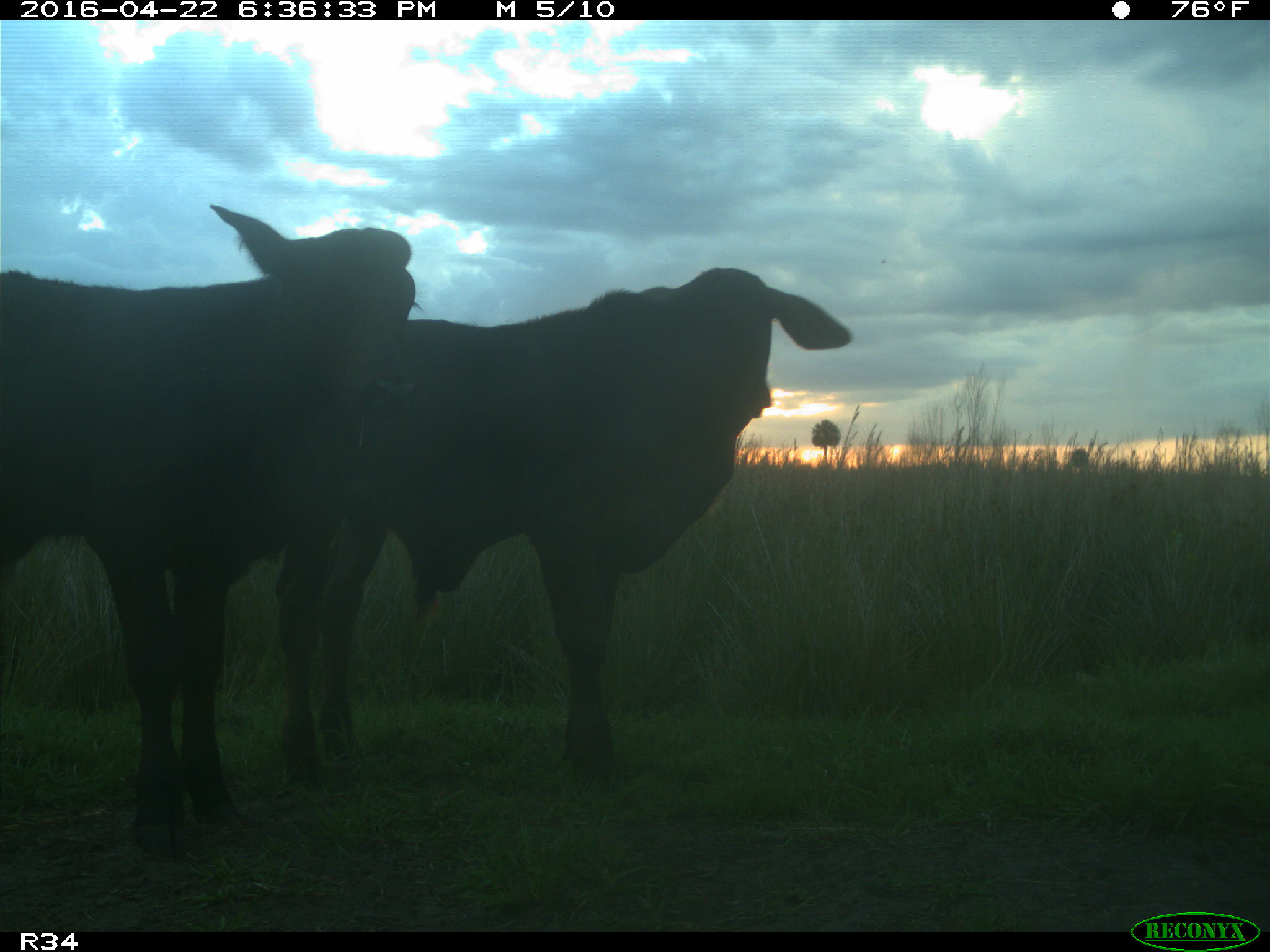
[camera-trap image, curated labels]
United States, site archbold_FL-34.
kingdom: Animalia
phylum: Chordata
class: Mammalia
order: Artiodactyla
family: Bovidae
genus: Bos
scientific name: Bos taurus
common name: domestic cow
Bos taurus (domestic cow).